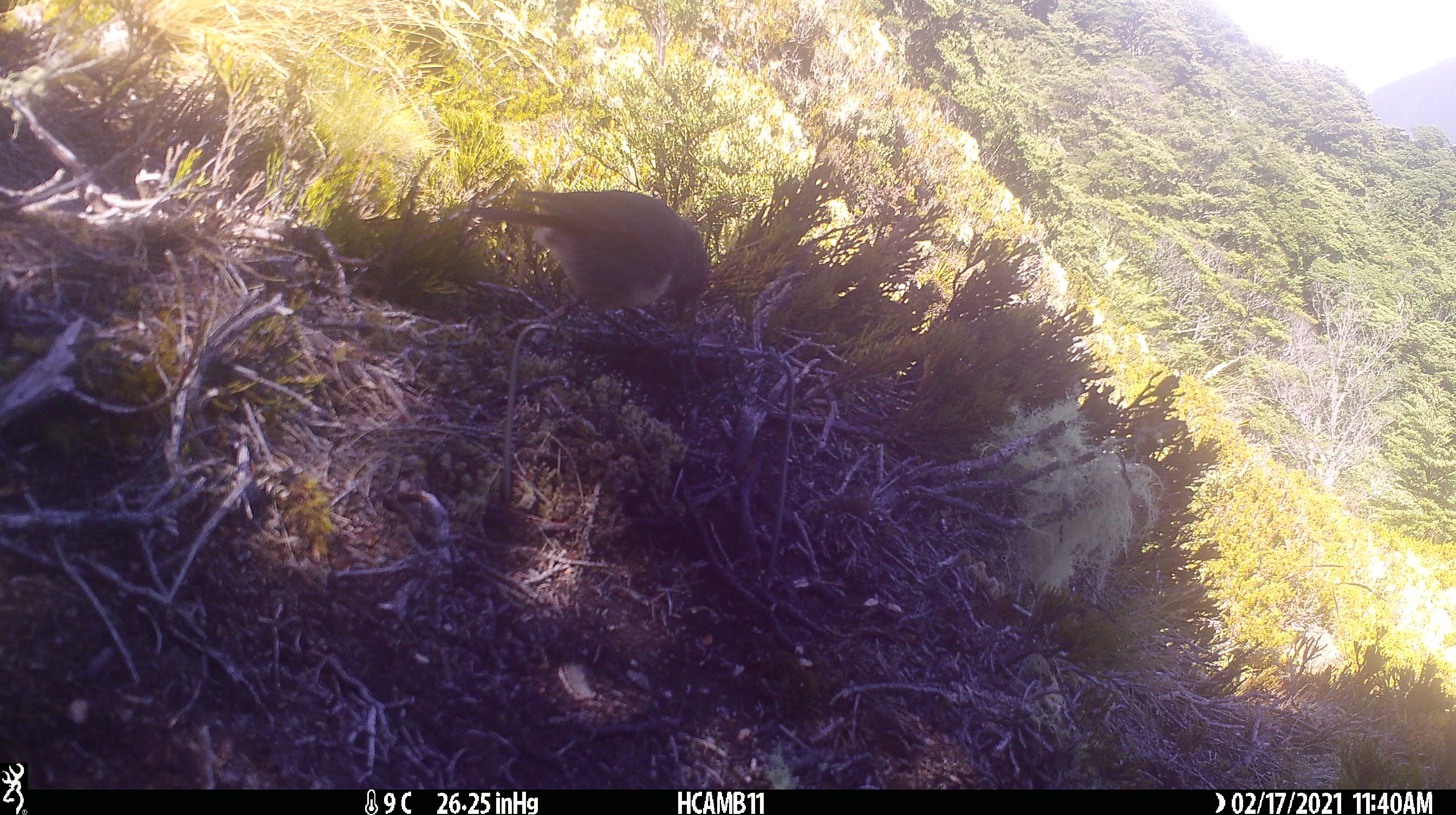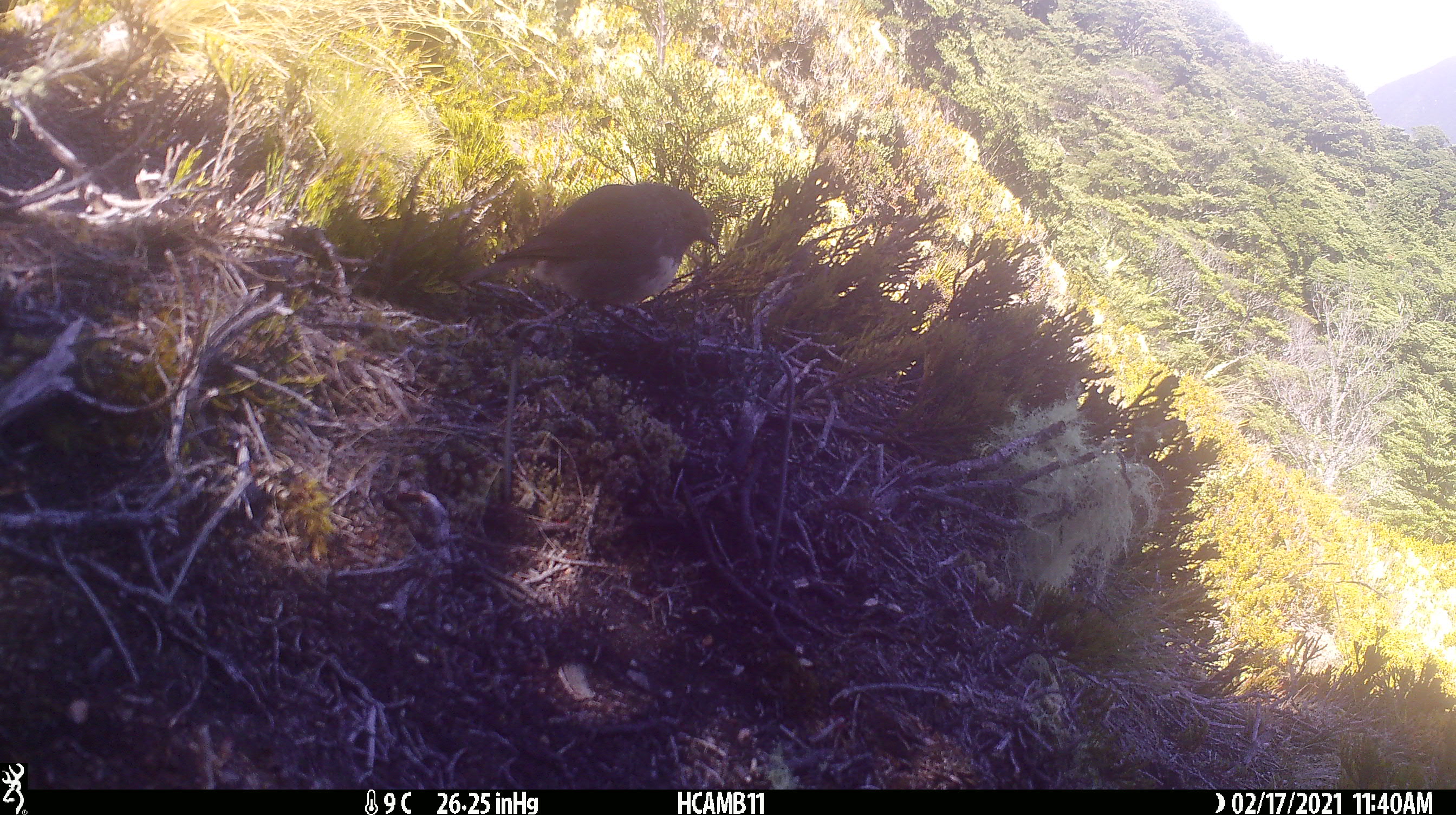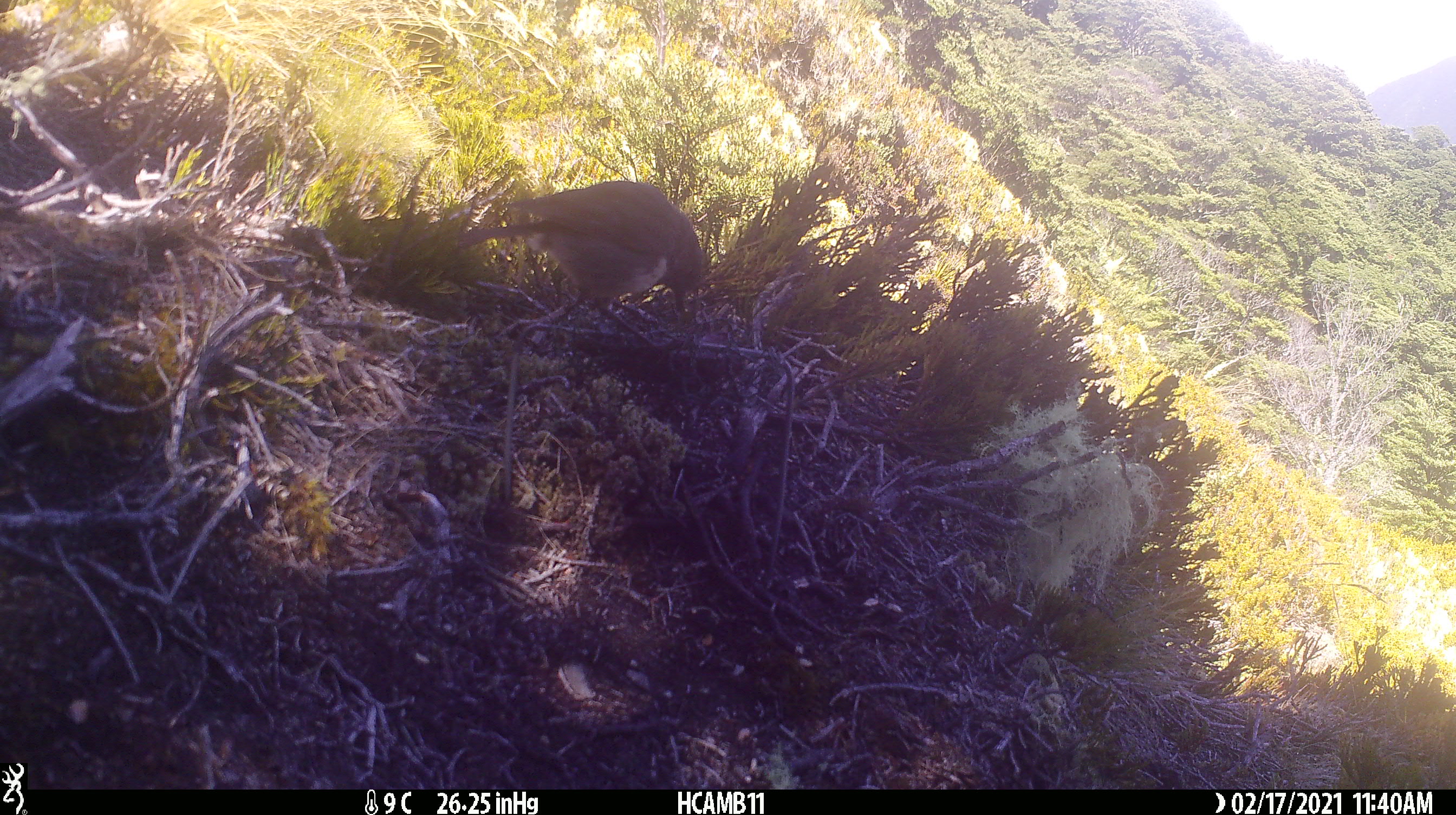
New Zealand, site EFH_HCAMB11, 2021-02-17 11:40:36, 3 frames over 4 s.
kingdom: Animalia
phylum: Chordata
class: Aves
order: Passeriformes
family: Petroicidae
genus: Petroica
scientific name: Petroica australis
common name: new zealand robin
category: robin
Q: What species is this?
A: Robin (new zealand robin) (Petroica australis).